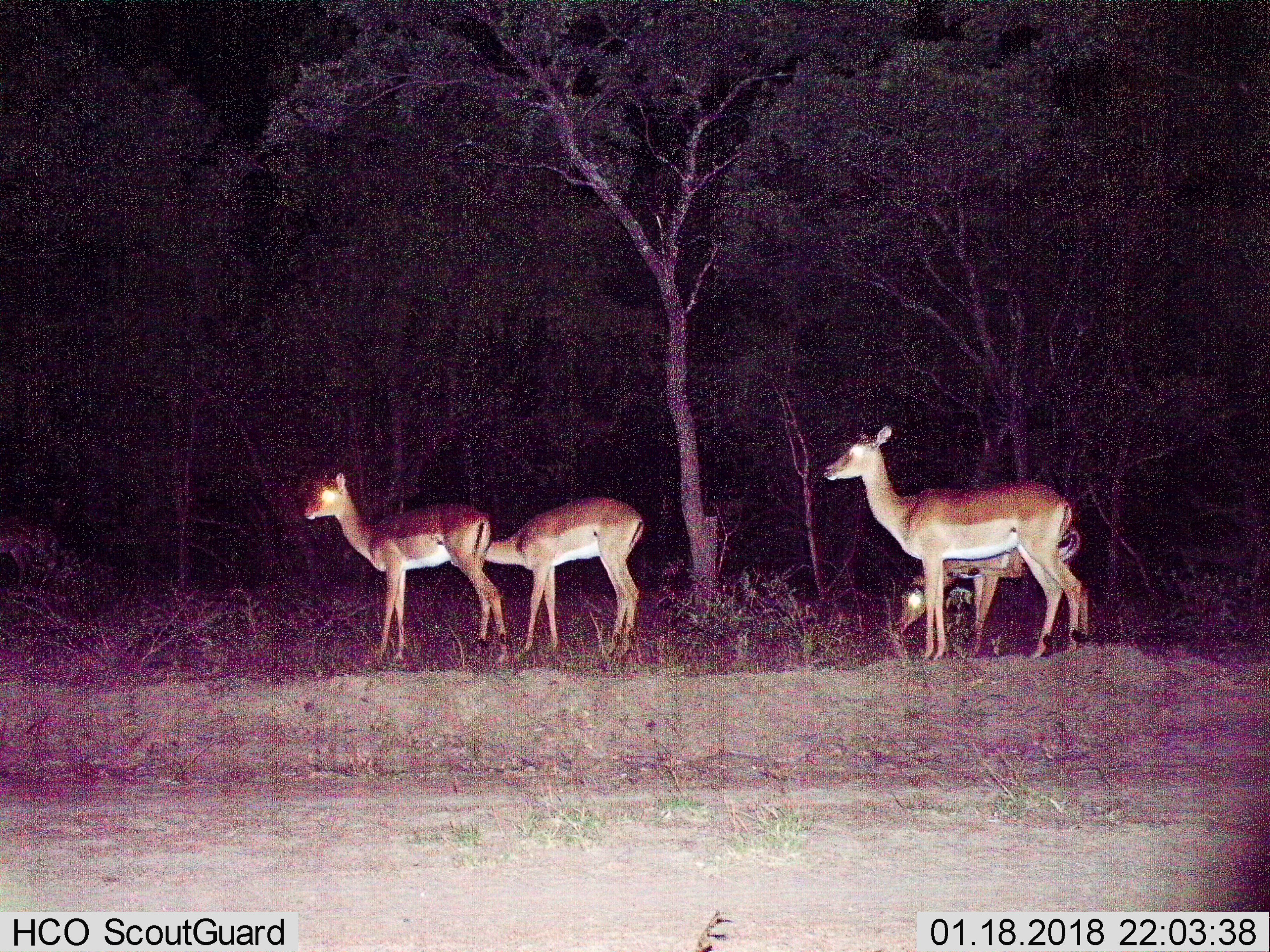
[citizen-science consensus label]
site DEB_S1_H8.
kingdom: Animalia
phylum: Chordata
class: Mammalia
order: Artiodactyla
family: Bovidae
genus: Aepyceros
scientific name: Aepyceros melampus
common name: impala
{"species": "impala (Aepyceros melampus)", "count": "4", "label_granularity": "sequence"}